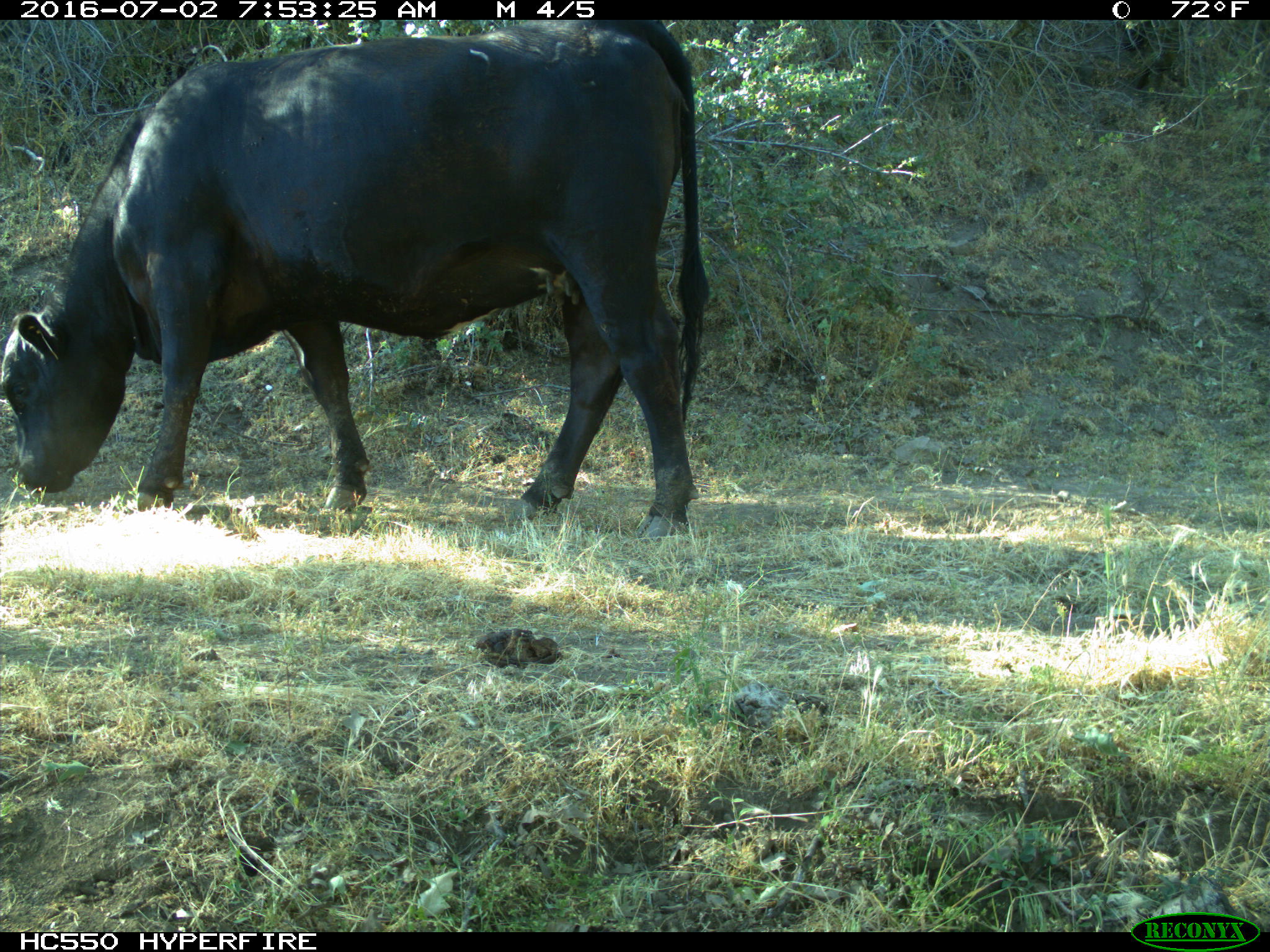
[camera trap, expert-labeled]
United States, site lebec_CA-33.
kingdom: Animalia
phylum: Chordata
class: Mammalia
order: Artiodactyla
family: Bovidae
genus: Bos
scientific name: Bos taurus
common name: domestic cow